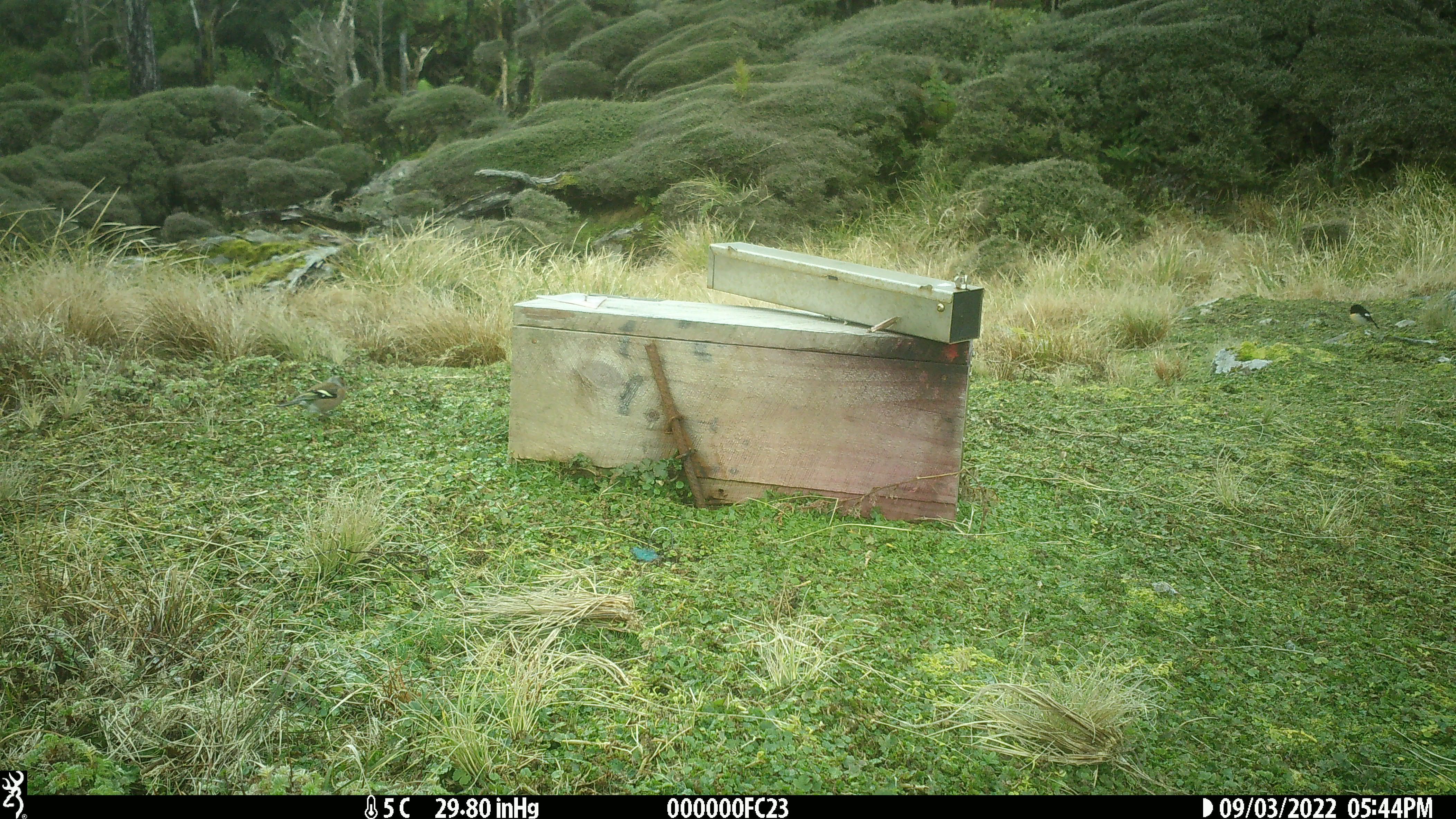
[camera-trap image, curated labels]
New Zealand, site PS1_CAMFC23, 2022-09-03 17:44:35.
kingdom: Animalia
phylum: Chordata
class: Aves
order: Passeriformes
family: Petroicidae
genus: Petroica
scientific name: Petroica macrocephala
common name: tomtit